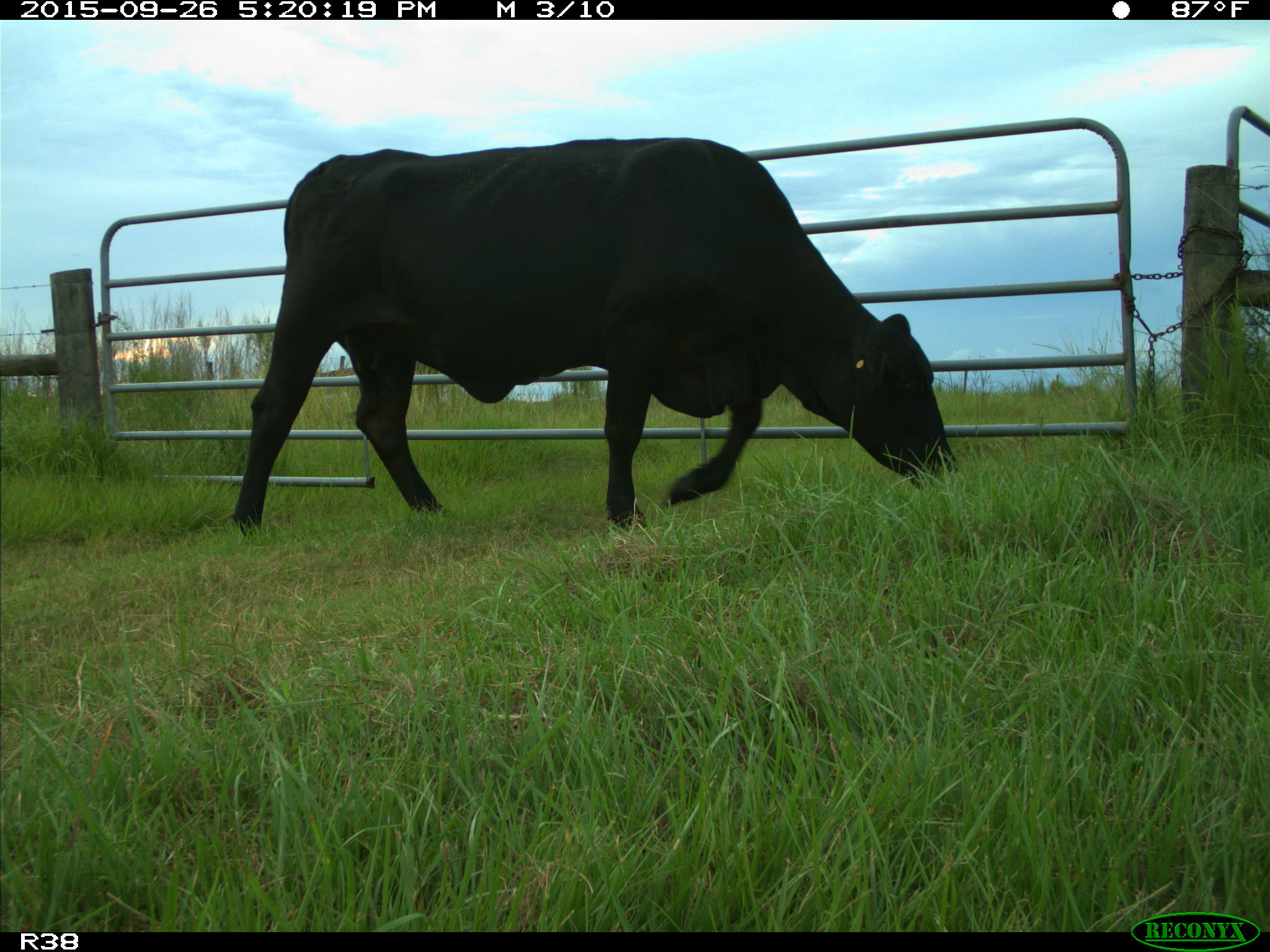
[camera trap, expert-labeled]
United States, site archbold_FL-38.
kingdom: Animalia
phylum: Chordata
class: Mammalia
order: Artiodactyla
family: Bovidae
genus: Bos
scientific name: Bos taurus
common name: domestic cow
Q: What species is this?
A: Bos taurus (domestic cow).